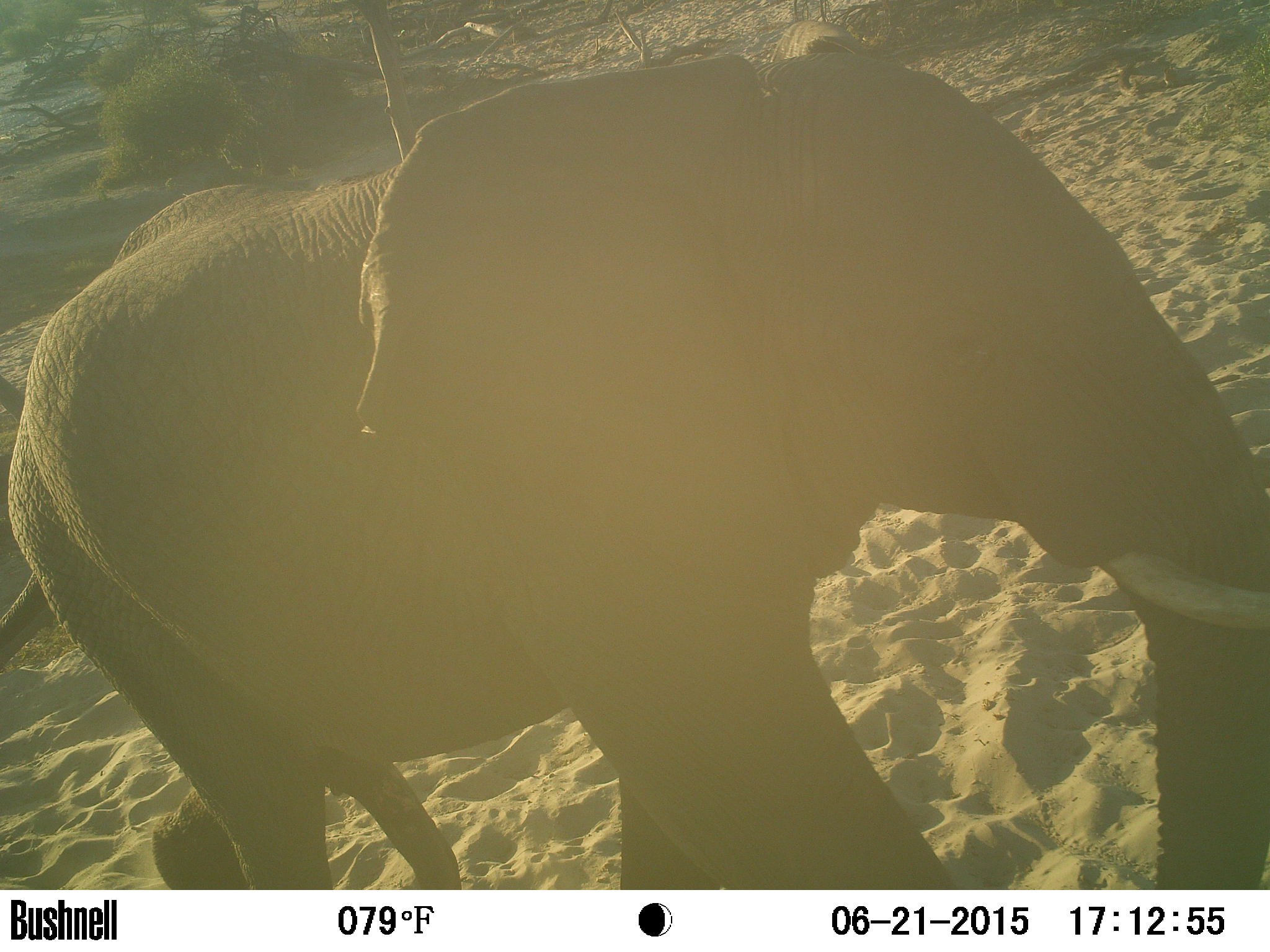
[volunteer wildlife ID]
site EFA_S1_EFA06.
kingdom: Animalia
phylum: Chordata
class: Mammalia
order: Proboscidea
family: Elephantidae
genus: Loxodonta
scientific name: Loxodonta africana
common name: african bush elephant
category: elephant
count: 1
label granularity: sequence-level